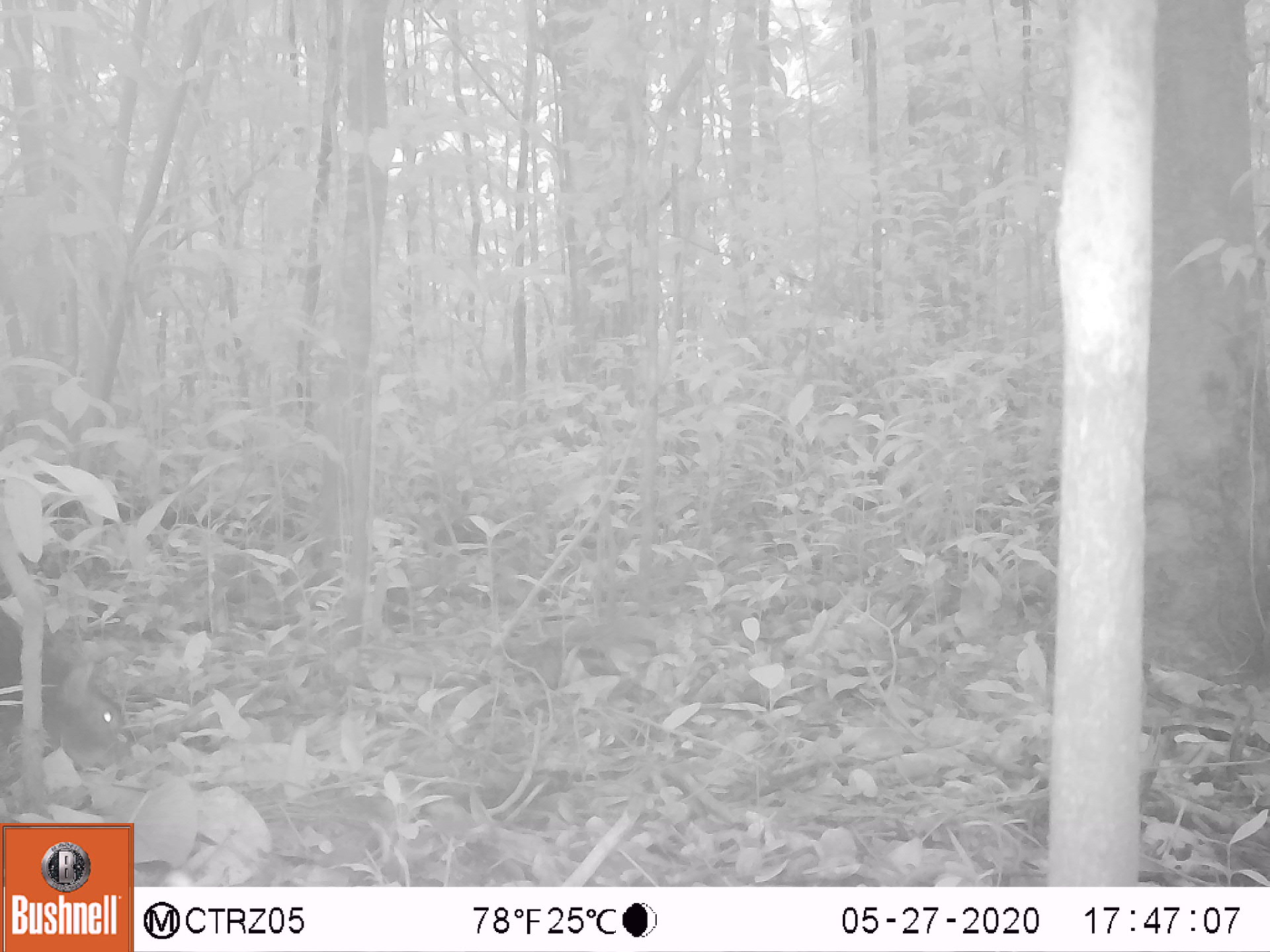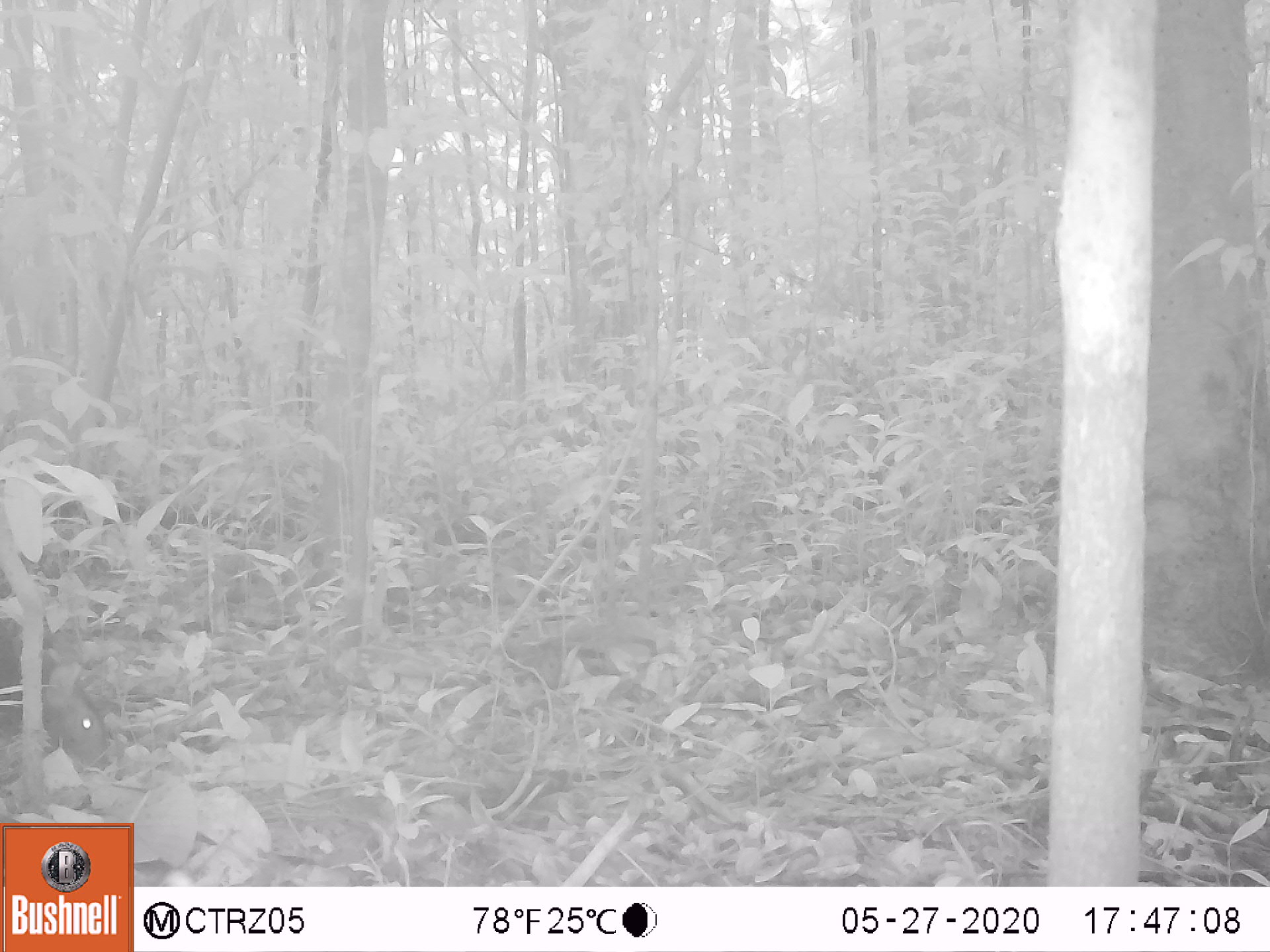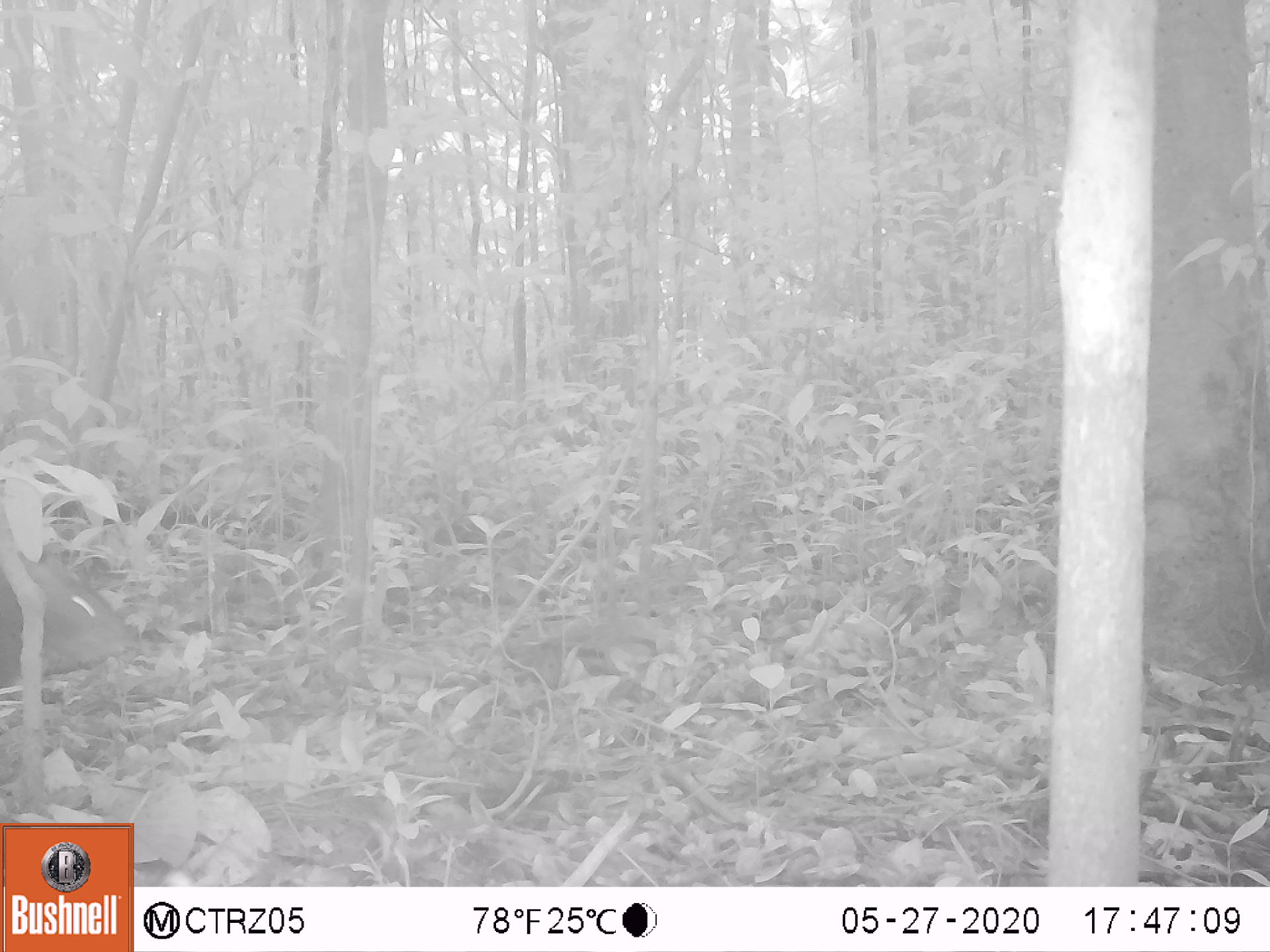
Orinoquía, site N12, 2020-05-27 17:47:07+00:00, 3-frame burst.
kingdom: Animalia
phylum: Chordata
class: Mammalia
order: Rodentia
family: Dasyproctidae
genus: Dasyprocta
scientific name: Dasyprocta fuliginosa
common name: black agouti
Black agouti (Dasyprocta fuliginosa).